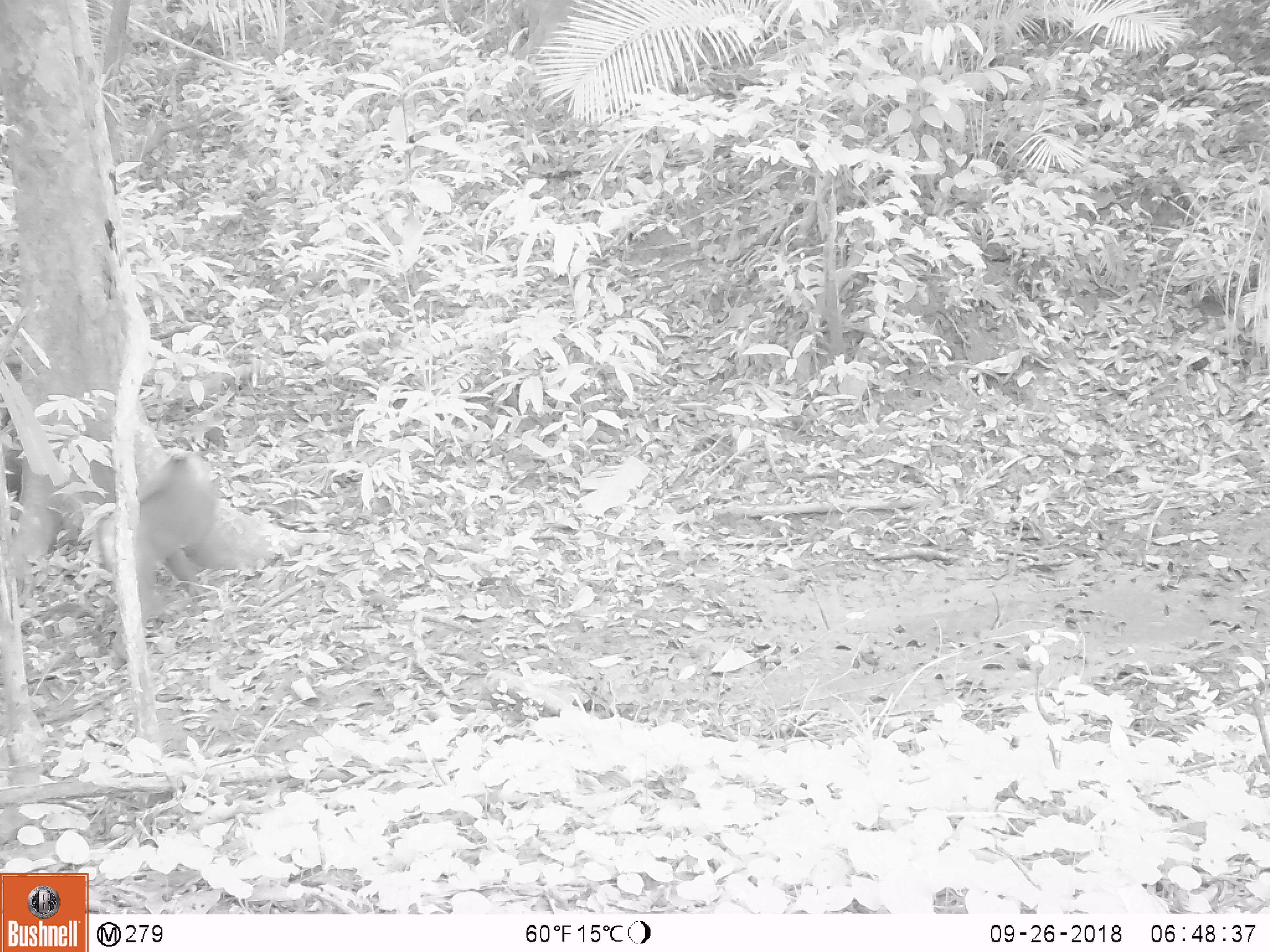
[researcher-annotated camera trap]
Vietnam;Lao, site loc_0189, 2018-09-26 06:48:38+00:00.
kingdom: Animalia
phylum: Chordata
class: Mammalia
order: Primates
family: Cercopithecidae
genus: Macaca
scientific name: Macaca nemestrina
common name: pig-tailed macaque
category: pig tailed macaque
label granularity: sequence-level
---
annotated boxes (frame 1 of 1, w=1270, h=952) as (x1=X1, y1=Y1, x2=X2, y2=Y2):
pig tailed macaque: (x1=98, y1=447, x2=217, y2=662)